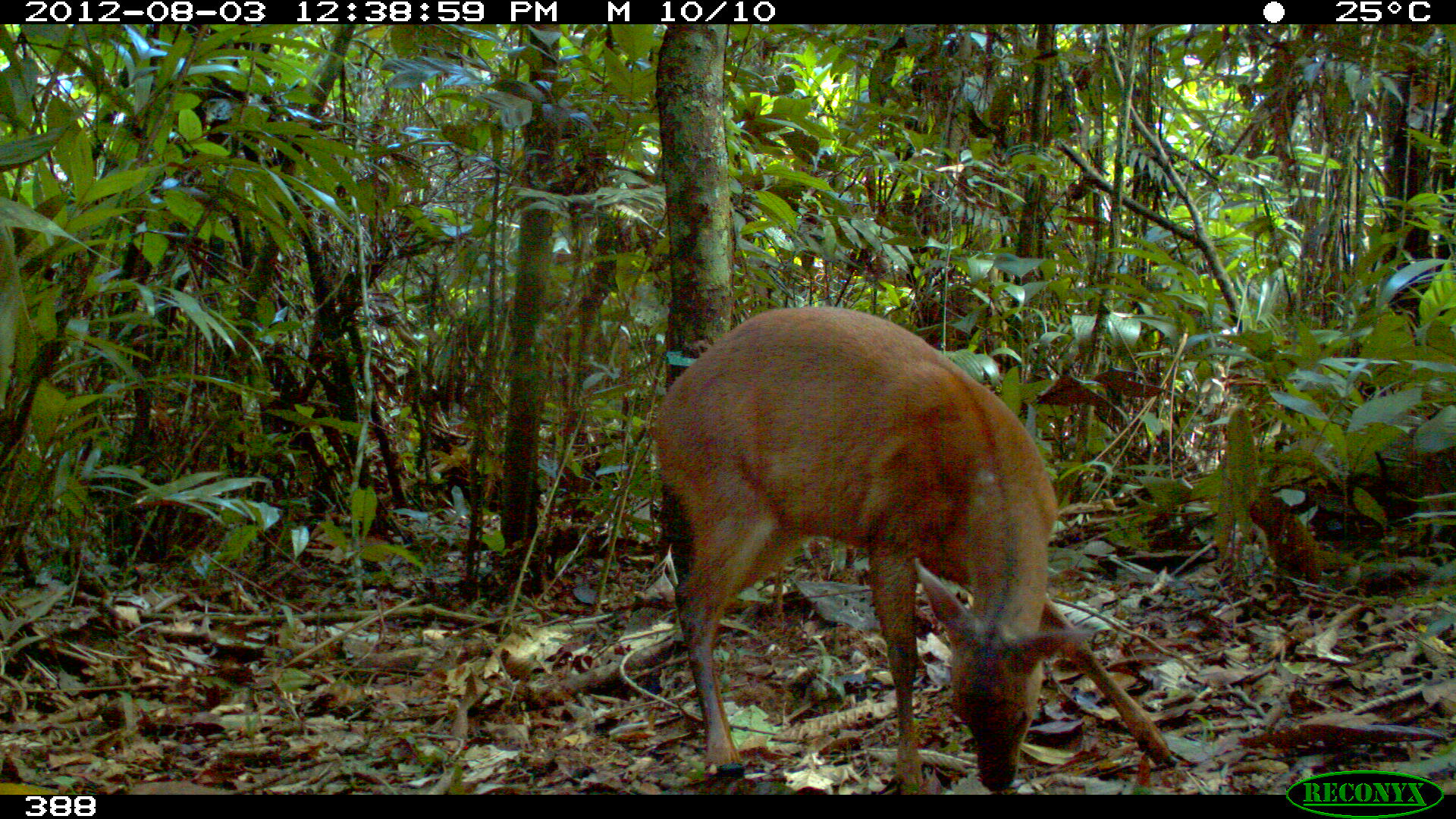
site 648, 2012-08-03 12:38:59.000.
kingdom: Animalia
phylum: Chordata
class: Mammalia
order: Artiodactyla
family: Cervidae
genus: Mazama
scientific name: Mazama americana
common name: red brocket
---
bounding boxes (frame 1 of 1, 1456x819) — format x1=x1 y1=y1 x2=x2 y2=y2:
mazama americana: x1=647 y1=303 x2=1178 y2=794